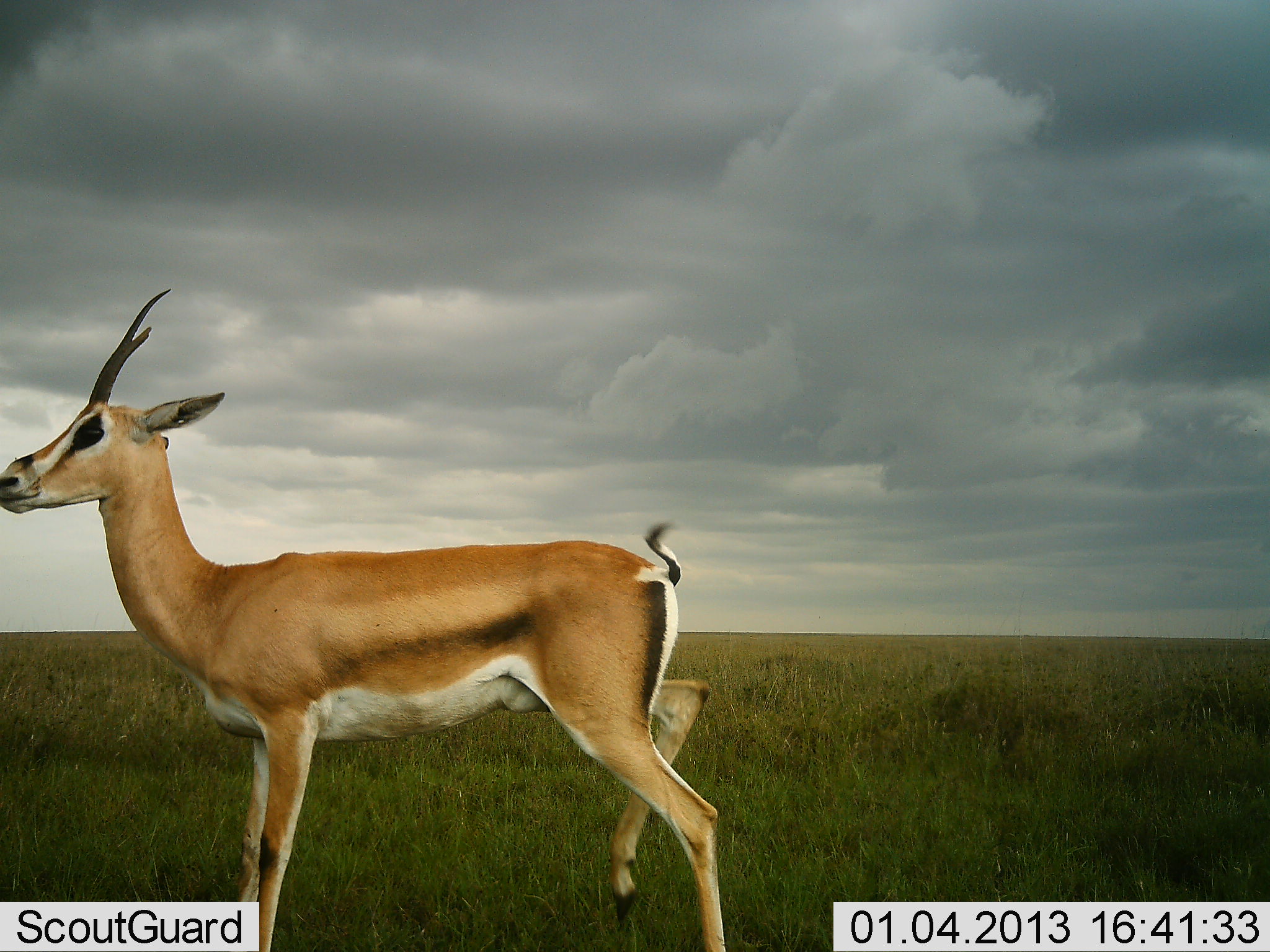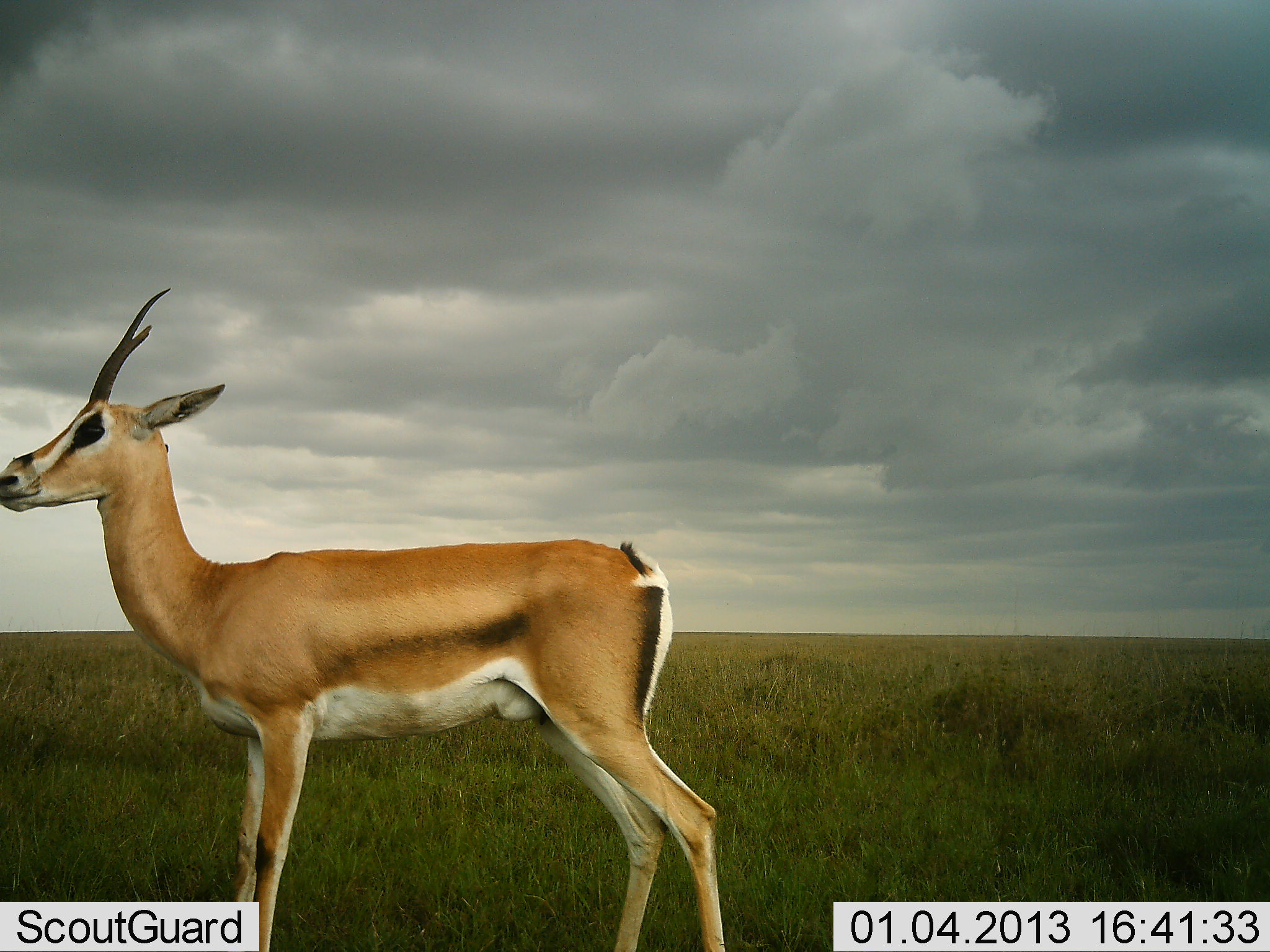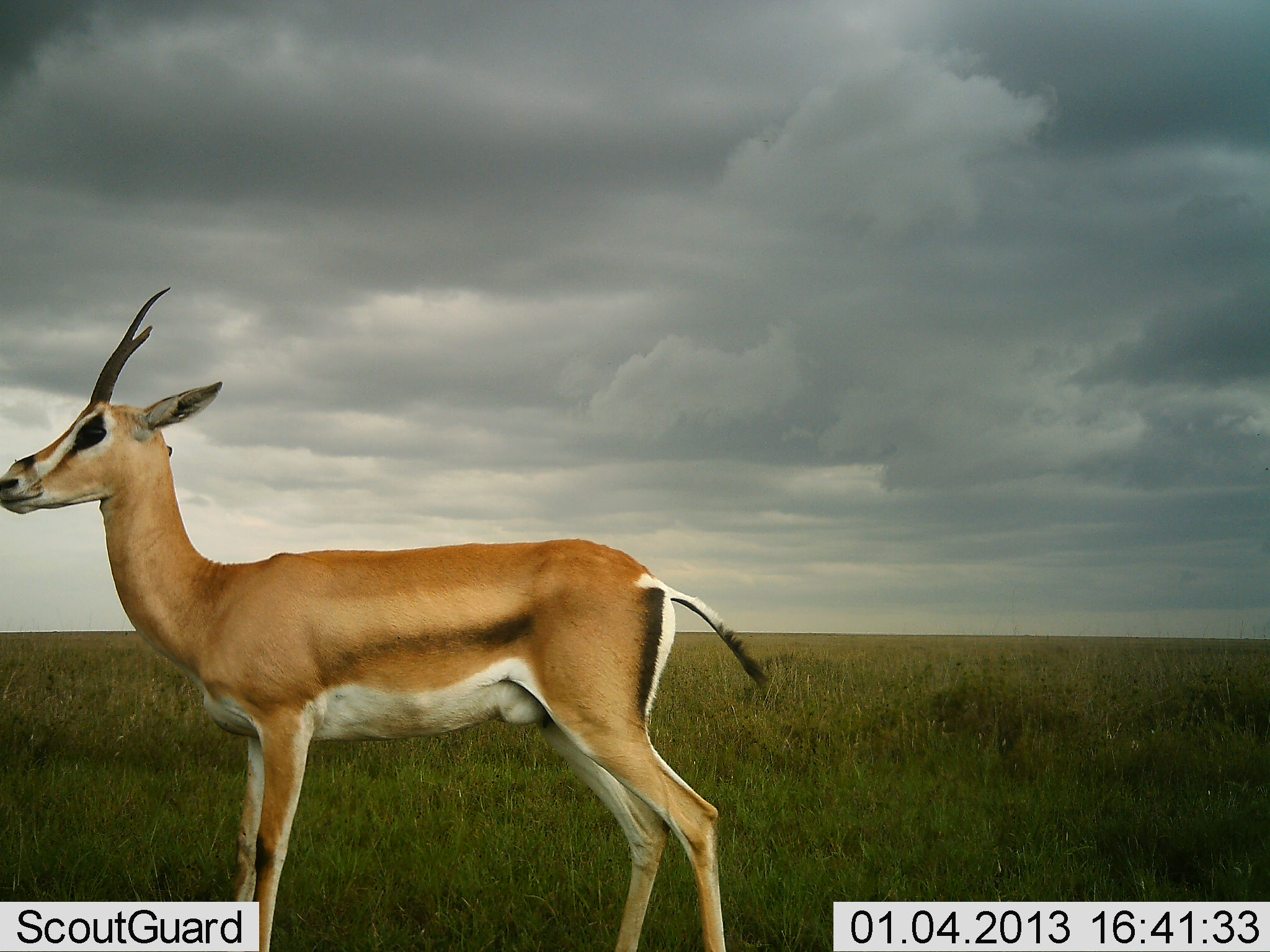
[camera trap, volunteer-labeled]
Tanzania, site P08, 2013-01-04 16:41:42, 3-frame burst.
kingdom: Animalia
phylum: Chordata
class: Mammalia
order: Artiodactyla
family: Bovidae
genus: Nanger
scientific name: Nanger granti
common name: grant's gazelle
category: gazellegrants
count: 1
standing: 100%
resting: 0%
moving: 3%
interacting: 0%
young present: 0%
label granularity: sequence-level